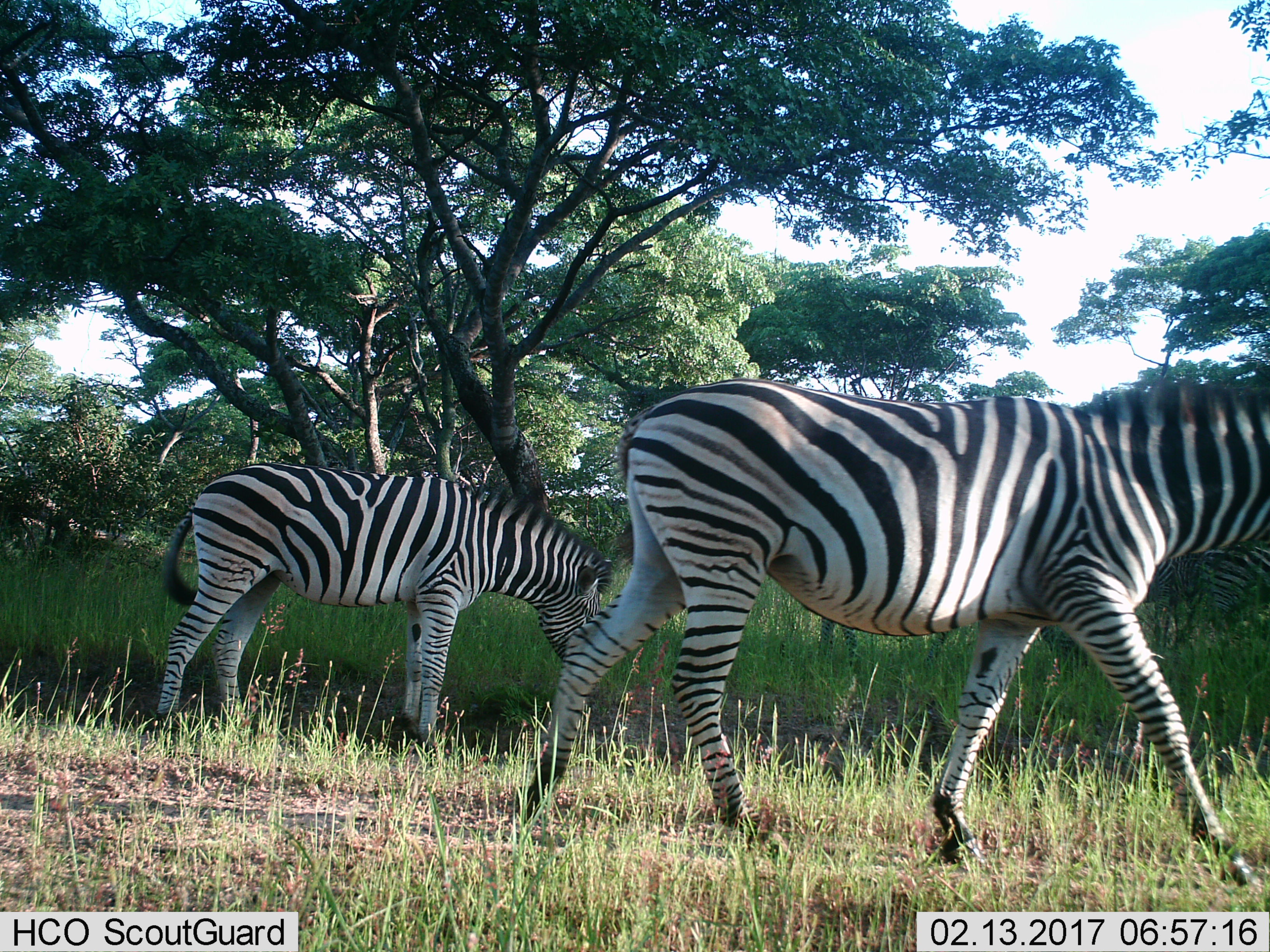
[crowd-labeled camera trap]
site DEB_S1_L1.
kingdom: Animalia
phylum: Chordata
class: Mammalia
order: Perissodactyla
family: Equidae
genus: Equus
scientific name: Equus quagga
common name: plains zebra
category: zebraplains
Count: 2.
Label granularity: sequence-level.